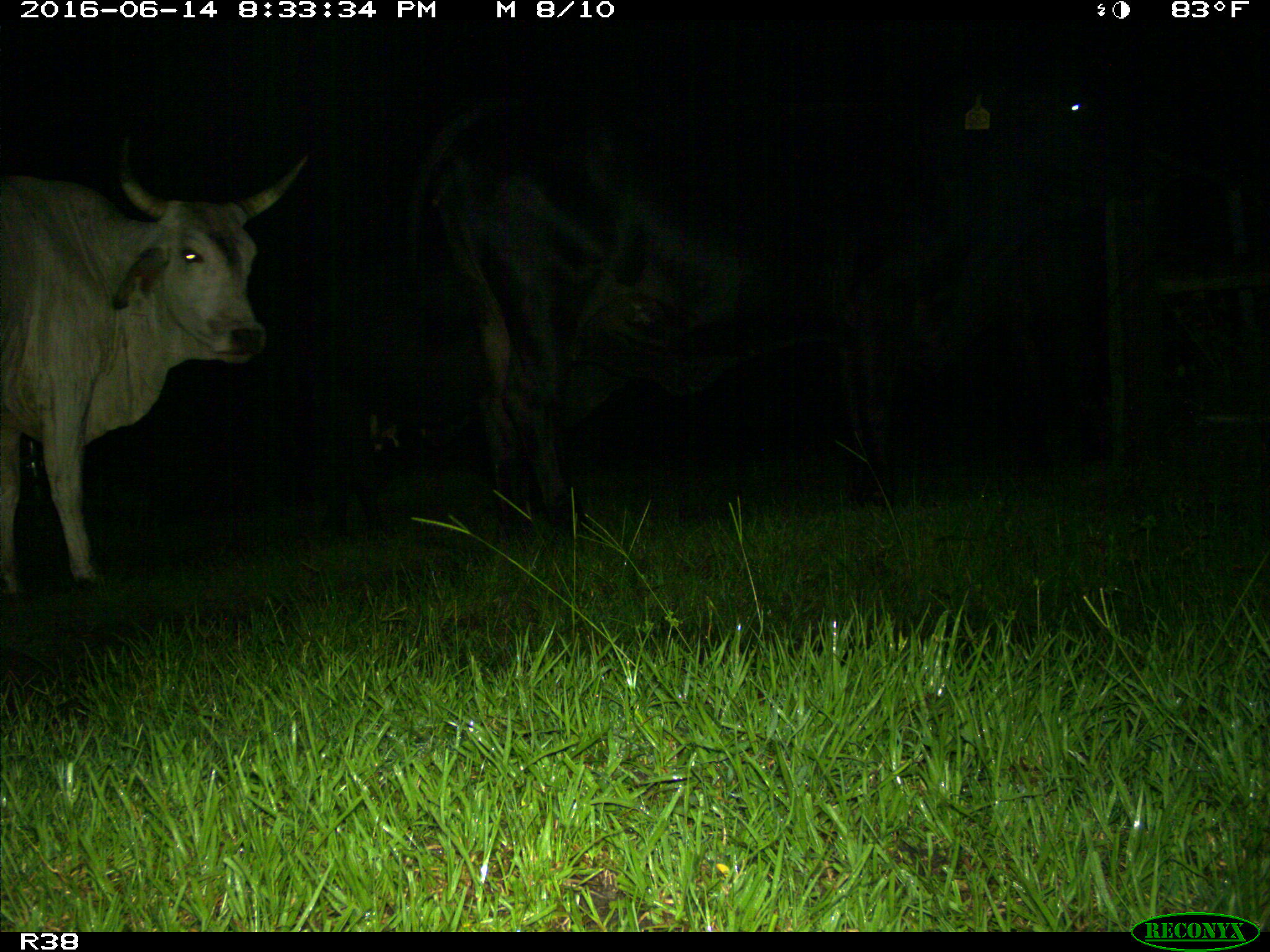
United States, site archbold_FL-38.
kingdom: Animalia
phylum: Chordata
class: Mammalia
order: Artiodactyla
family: Bovidae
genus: Bos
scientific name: Bos taurus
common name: domestic cow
Bos taurus (domestic cow).